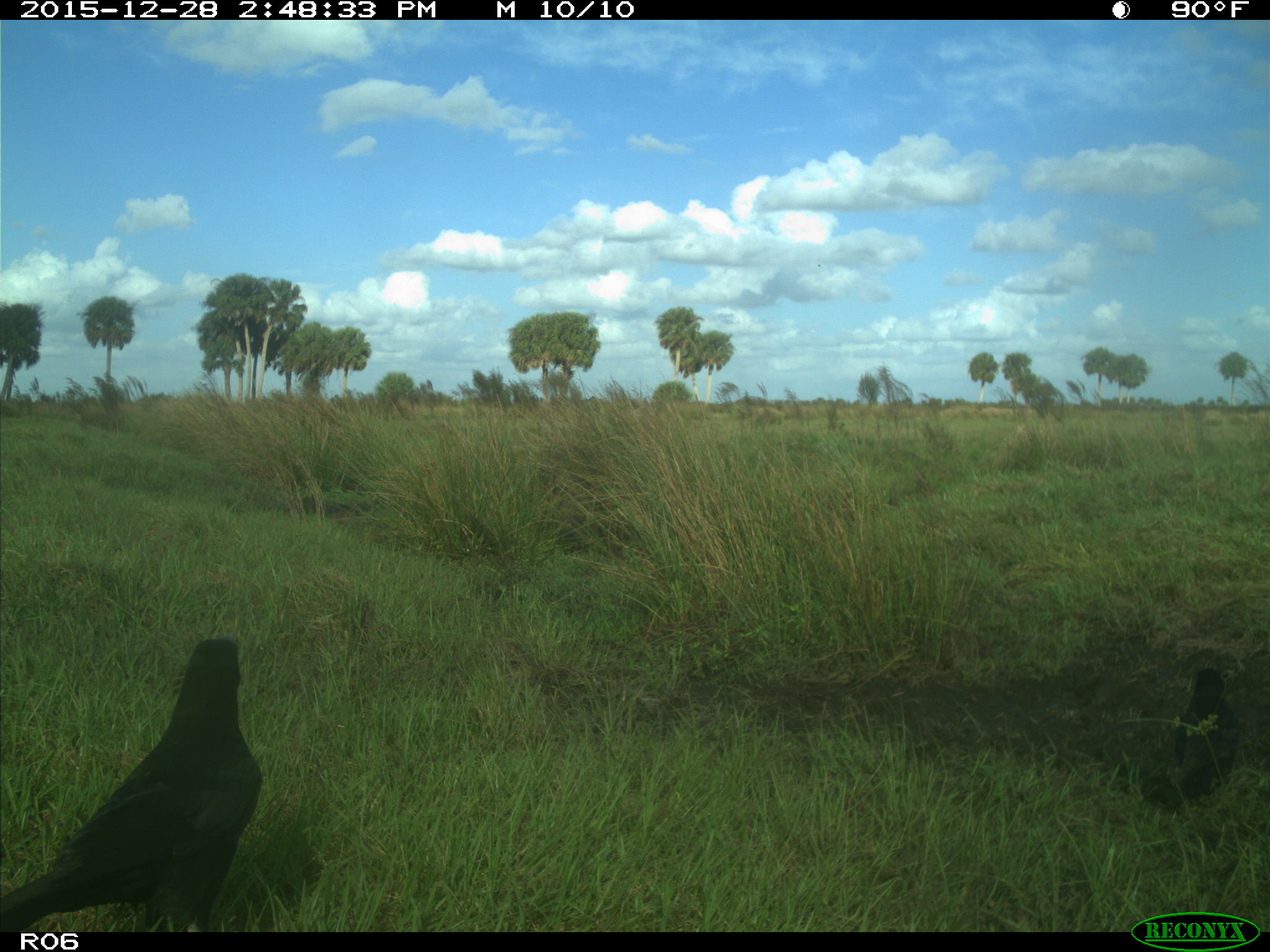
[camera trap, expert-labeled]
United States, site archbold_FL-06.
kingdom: Animalia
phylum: Chordata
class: Aves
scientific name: Aves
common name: birds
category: unidentified bird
Unidentified bird (birds) (Aves).